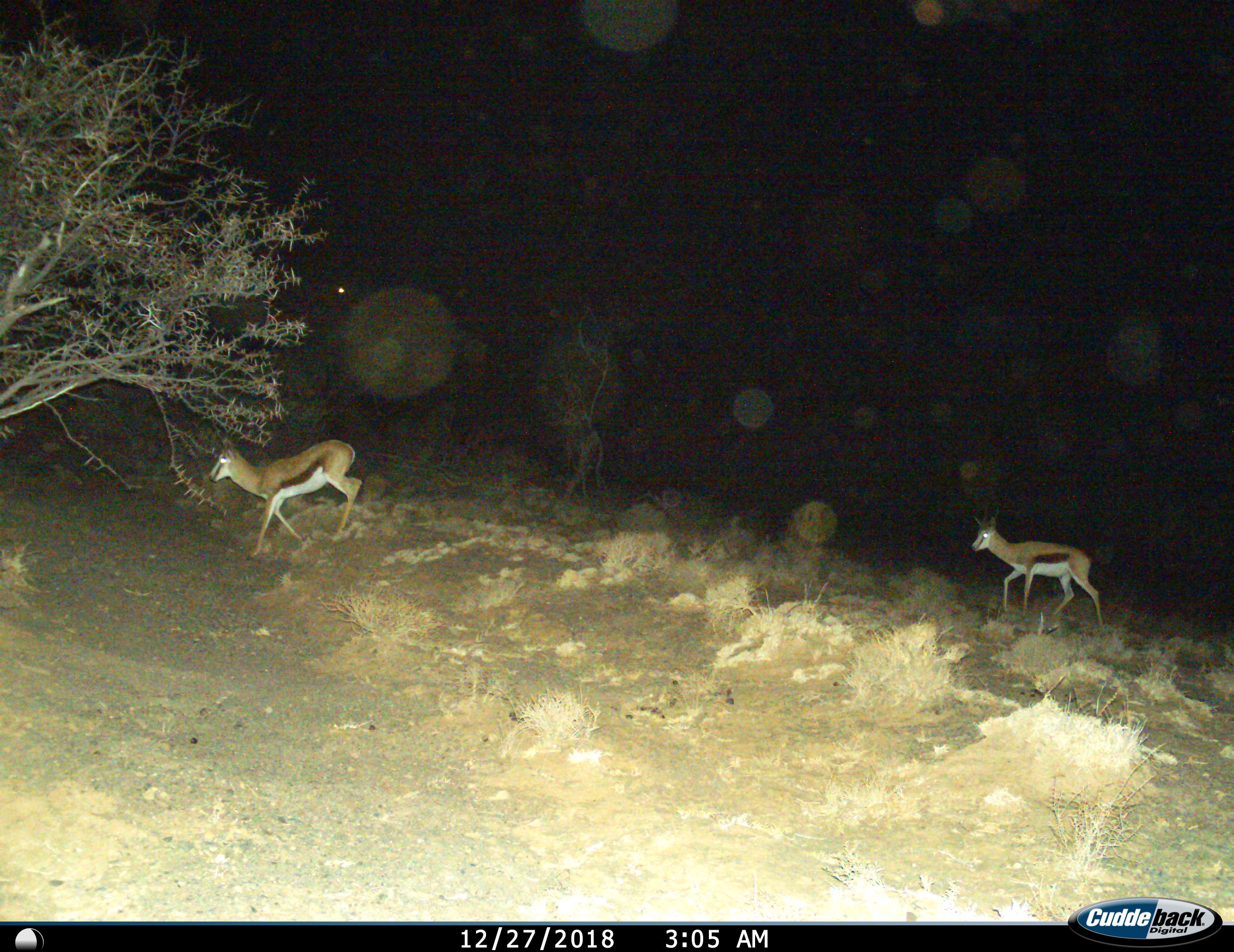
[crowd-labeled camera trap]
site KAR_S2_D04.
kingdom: Animalia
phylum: Chordata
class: Mammalia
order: Artiodactyla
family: Bovidae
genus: Antidorcas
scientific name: Antidorcas marsupialis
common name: springbok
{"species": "springbok (Antidorcas marsupialis)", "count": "2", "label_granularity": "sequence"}